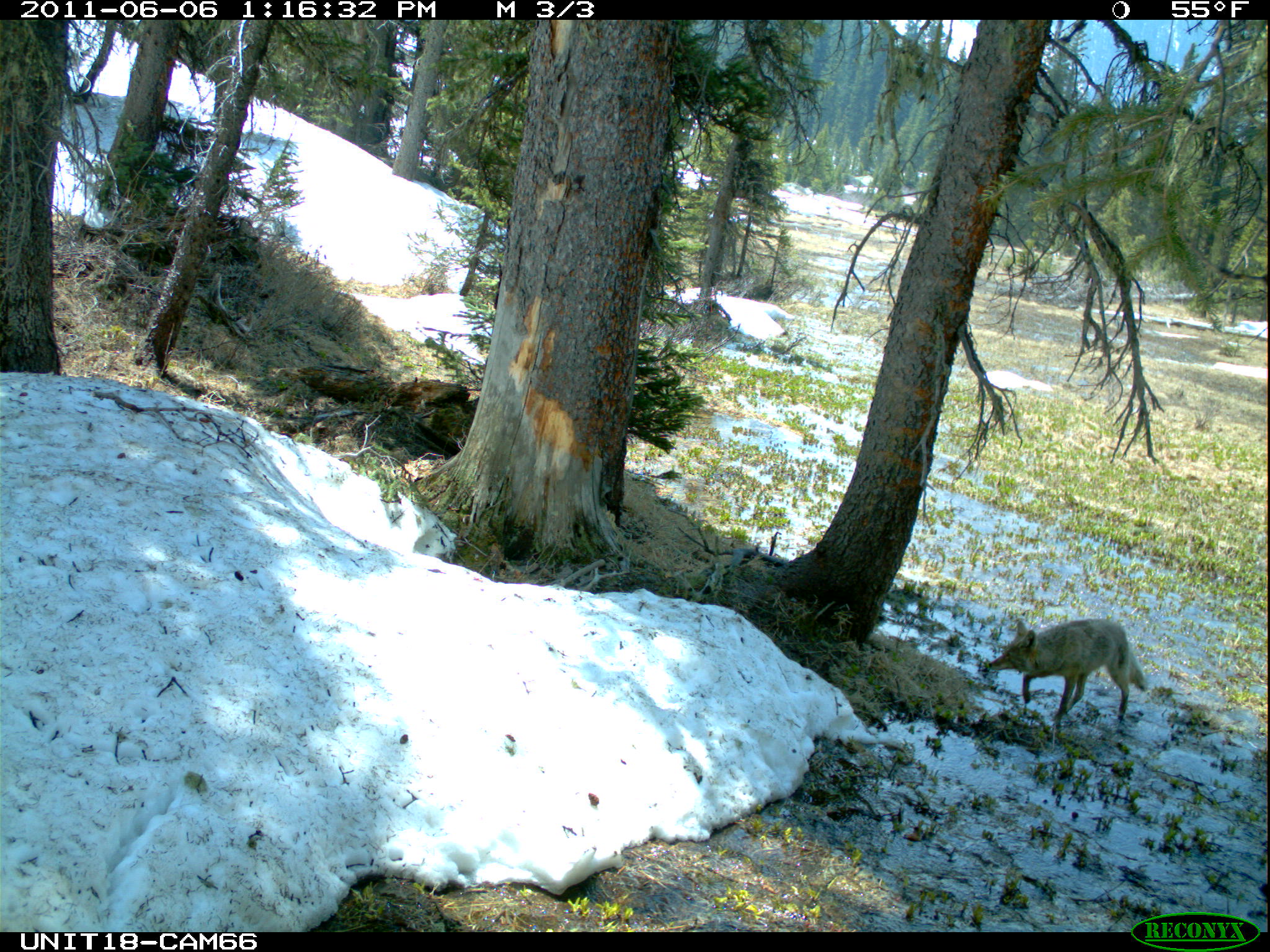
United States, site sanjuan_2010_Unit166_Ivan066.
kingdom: Animalia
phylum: Chordata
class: Mammalia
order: Carnivora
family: Canidae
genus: Canis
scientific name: Canis latrans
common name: coyote